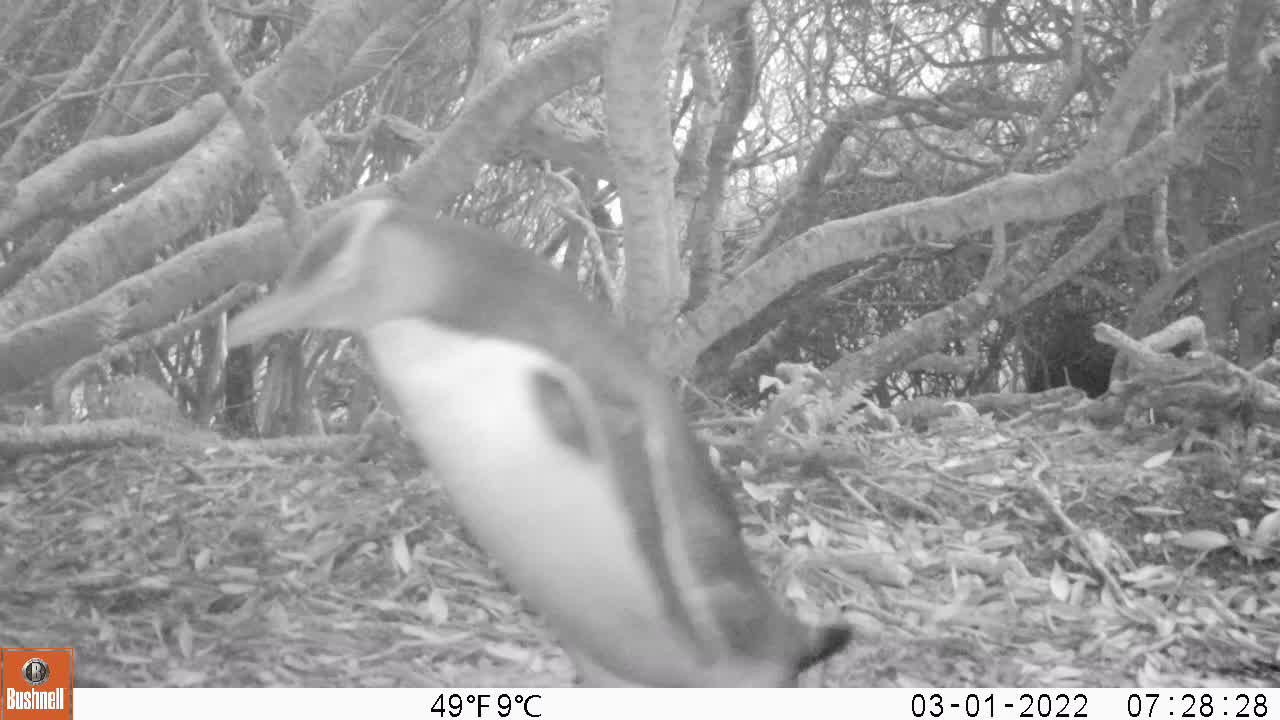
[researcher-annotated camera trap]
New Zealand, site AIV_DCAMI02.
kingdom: Animalia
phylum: Chordata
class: Aves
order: Sphenisciformes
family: Spheniscidae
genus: Megadyptes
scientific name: Megadyptes antipodes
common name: yellow-eyed penguin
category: yellow eyed penguin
Yellow eyed penguin (yellow-eyed penguin) (Megadyptes antipodes).